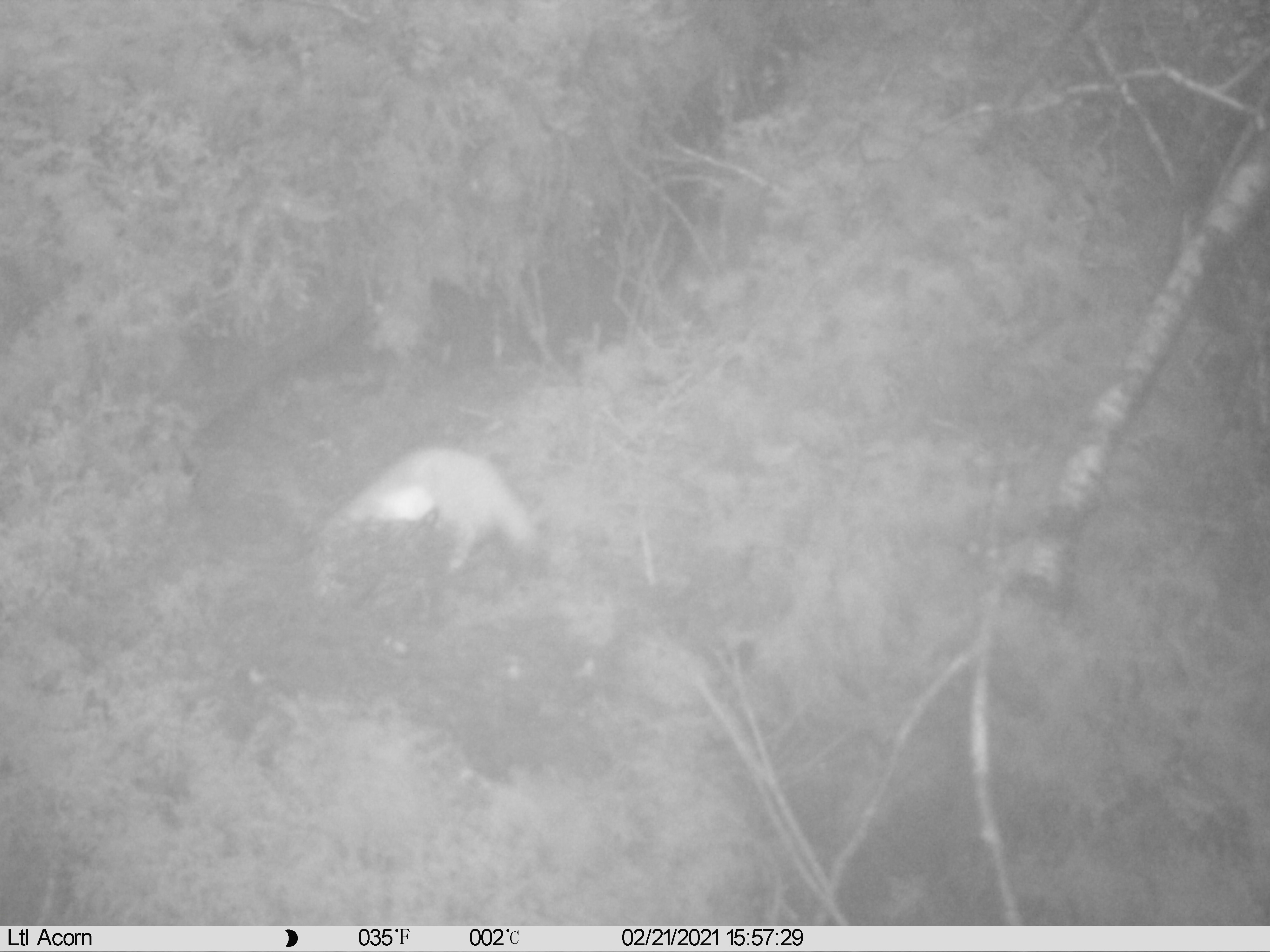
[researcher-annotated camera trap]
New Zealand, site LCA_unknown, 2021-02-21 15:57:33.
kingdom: Animalia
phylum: Chordata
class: Mammalia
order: Carnivora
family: Mustelidae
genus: Mustela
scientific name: Mustela erminea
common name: stoat